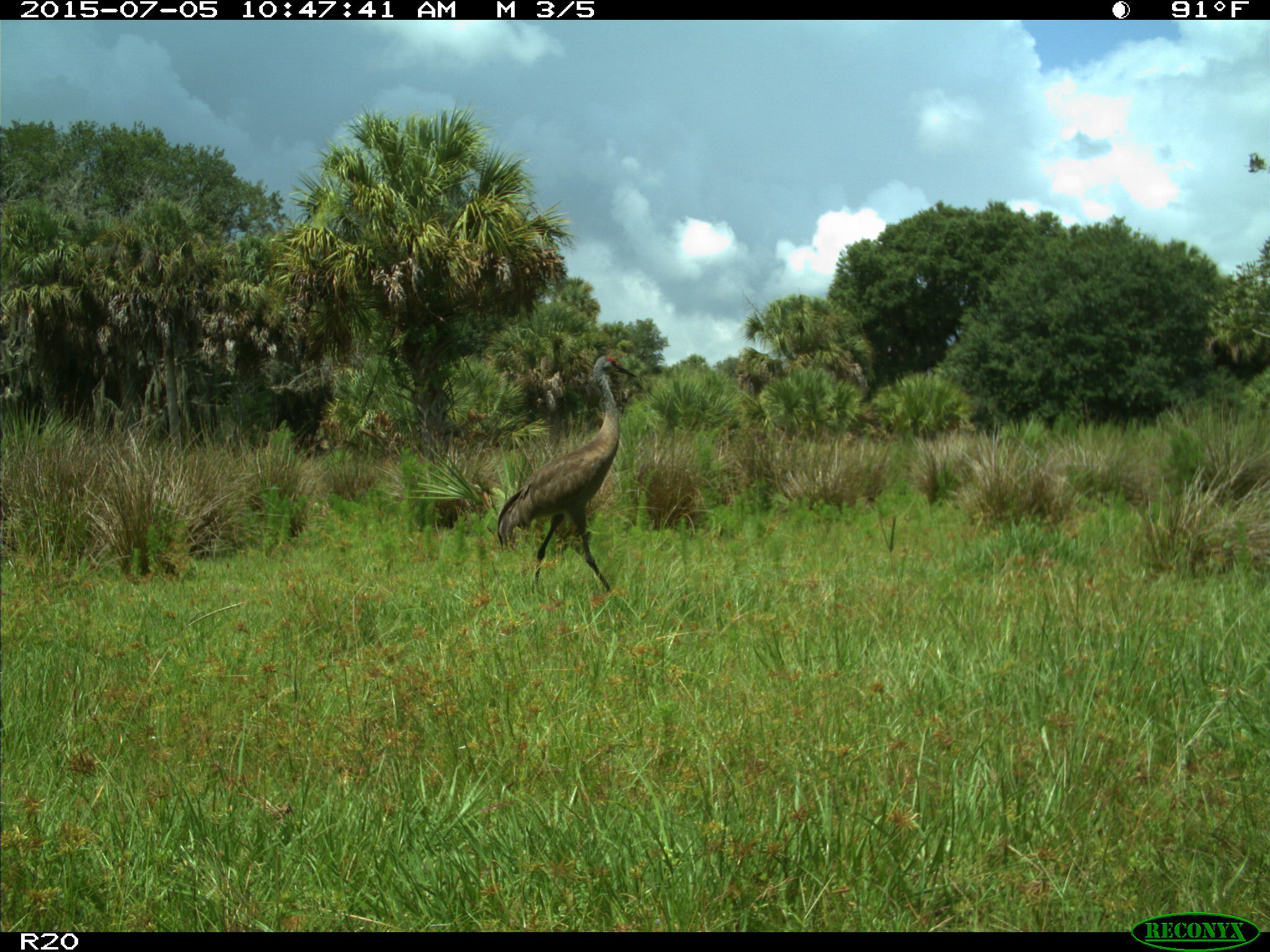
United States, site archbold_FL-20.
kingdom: Animalia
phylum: Chordata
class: Aves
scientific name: Aves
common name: birds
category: unidentified bird